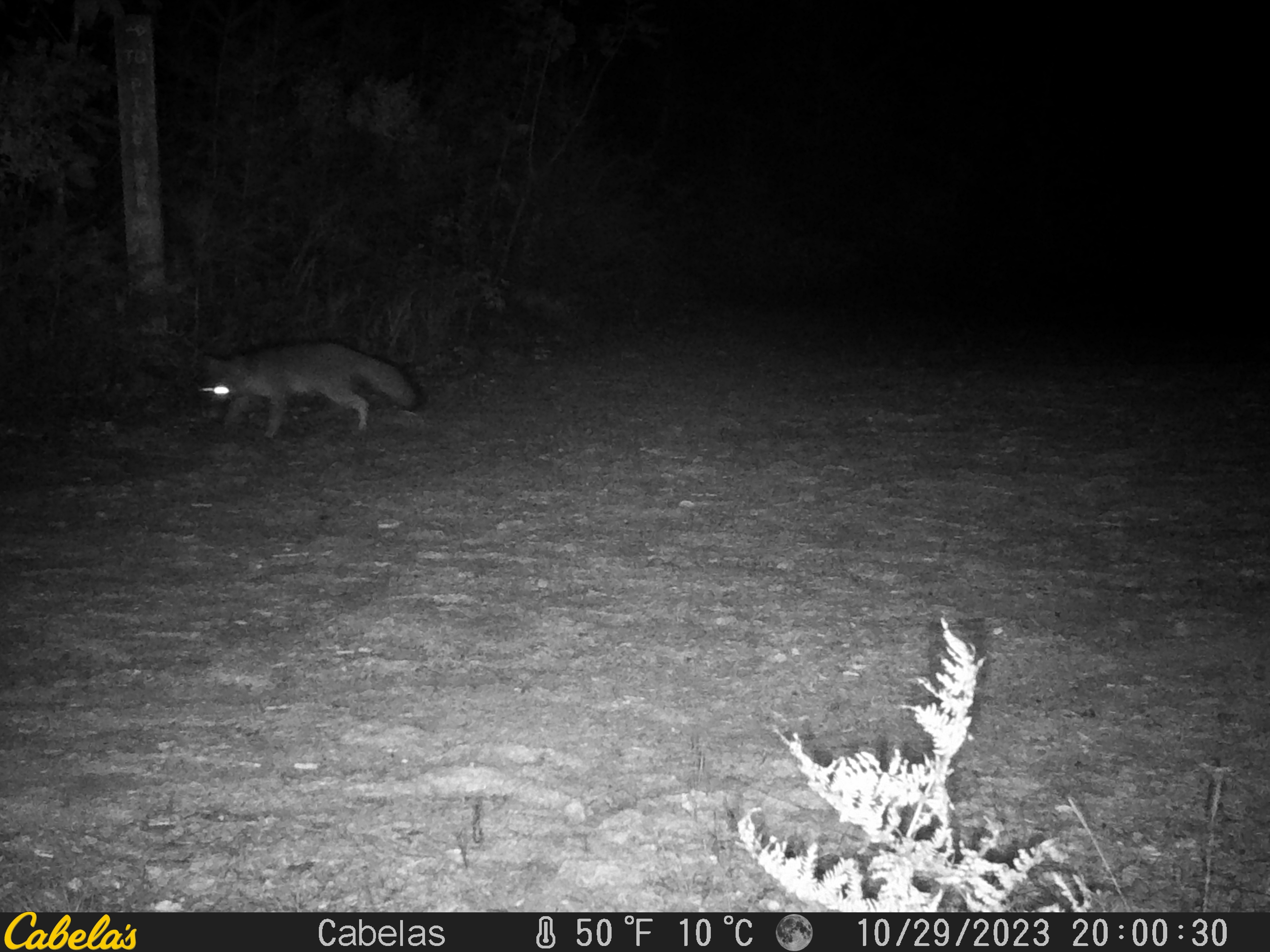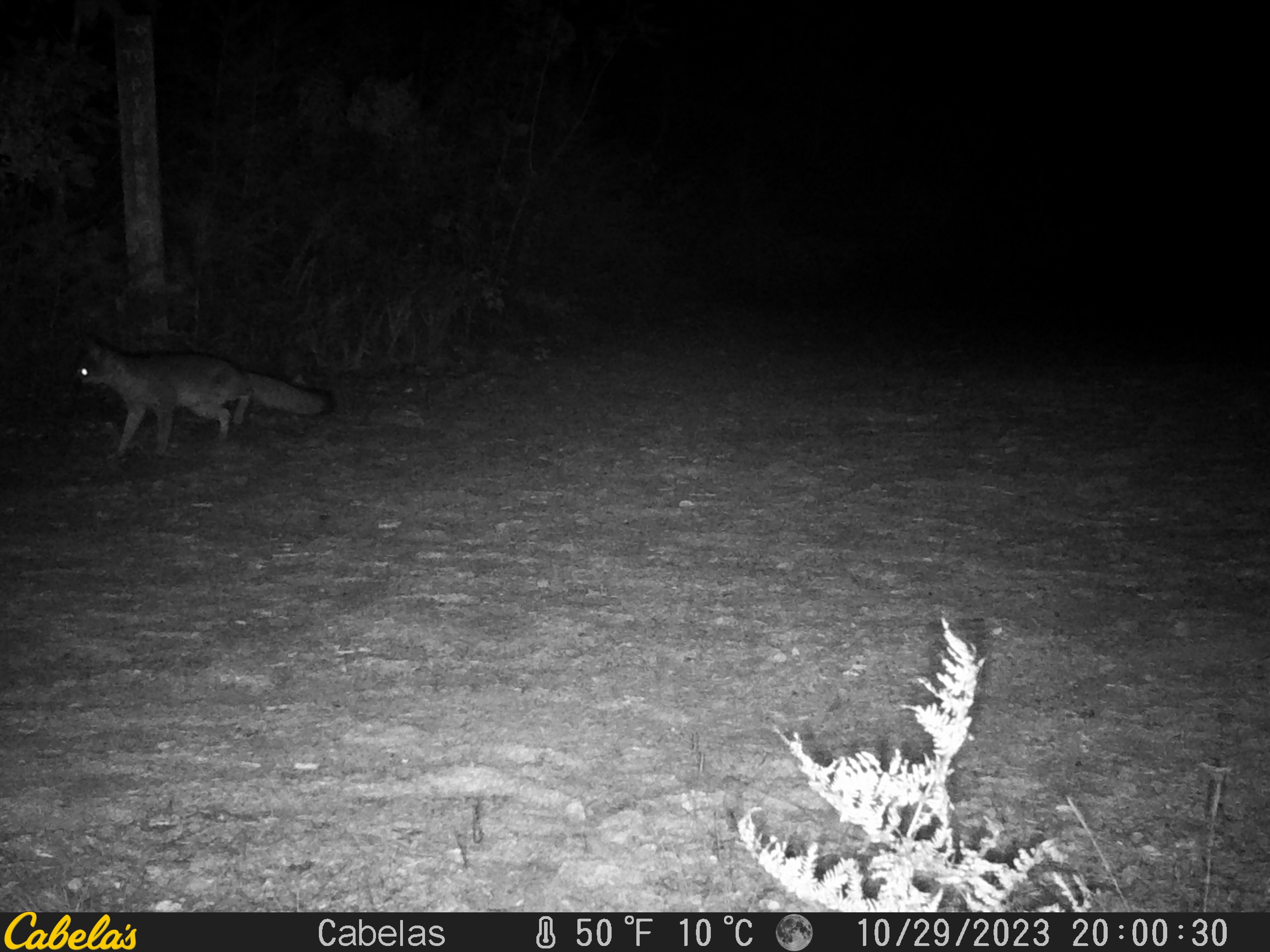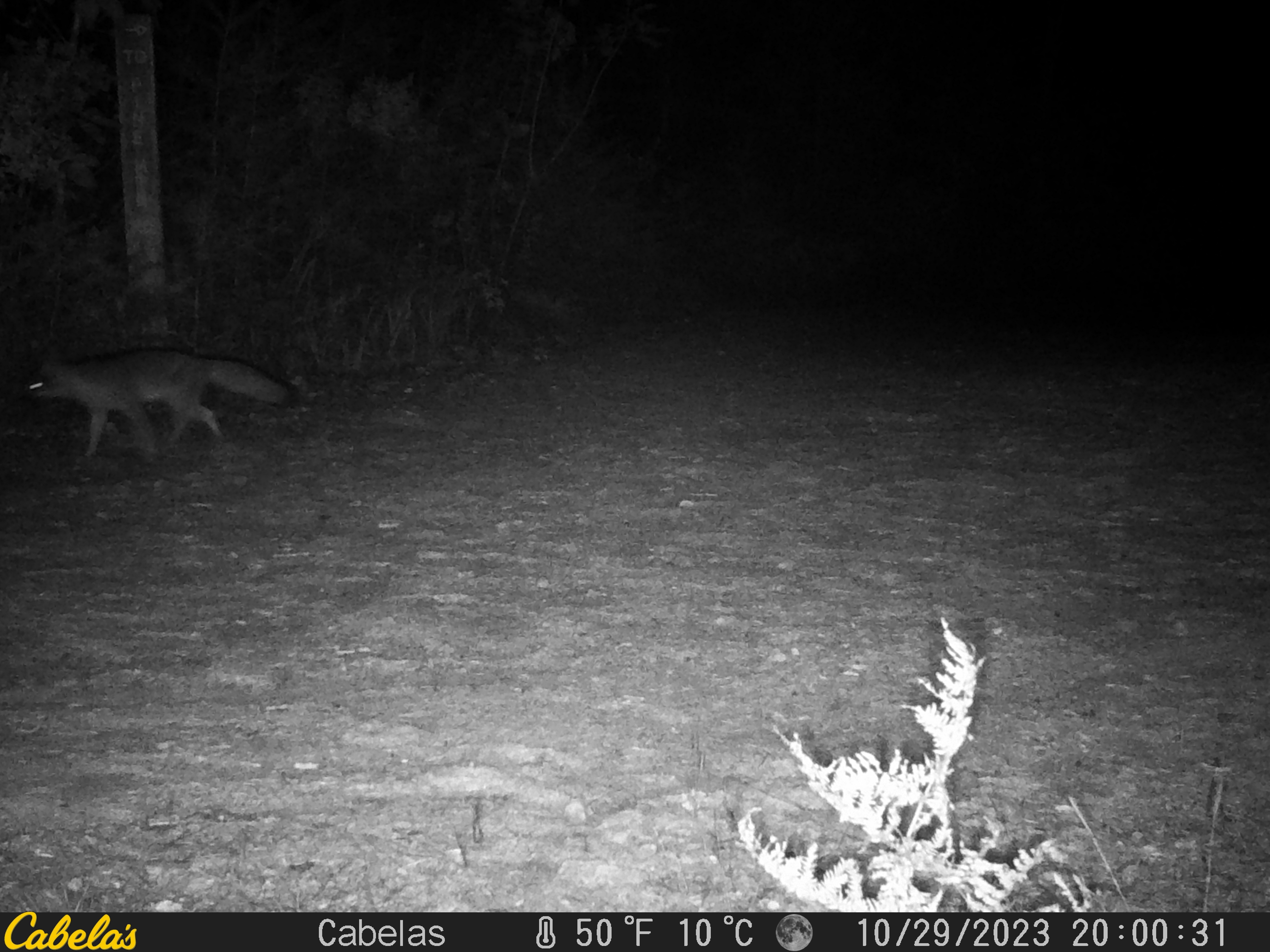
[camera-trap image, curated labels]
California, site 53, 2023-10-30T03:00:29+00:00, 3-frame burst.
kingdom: Animalia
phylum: Chordata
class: Mammalia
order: Carnivora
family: Canidae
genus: Urocyon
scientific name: Urocyon cinereoargenteus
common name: gray fox